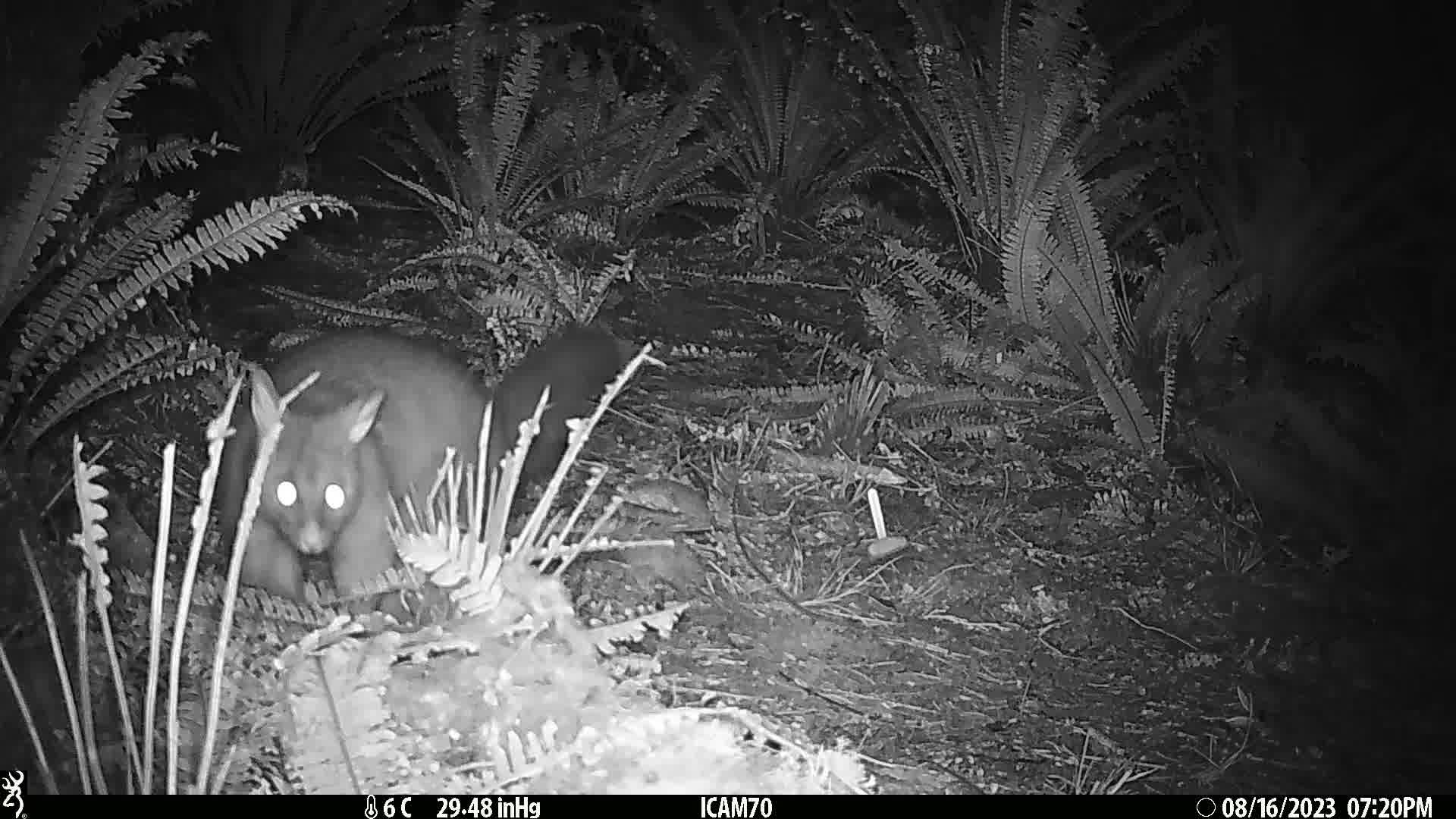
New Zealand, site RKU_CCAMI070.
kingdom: Animalia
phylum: Chordata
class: Mammalia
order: Diprotodontia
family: Phalangeridae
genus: Trichosurus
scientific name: Trichosurus vulpecula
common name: common brushtail possum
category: possum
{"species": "possum (common brushtail possum) (Trichosurus vulpecula)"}